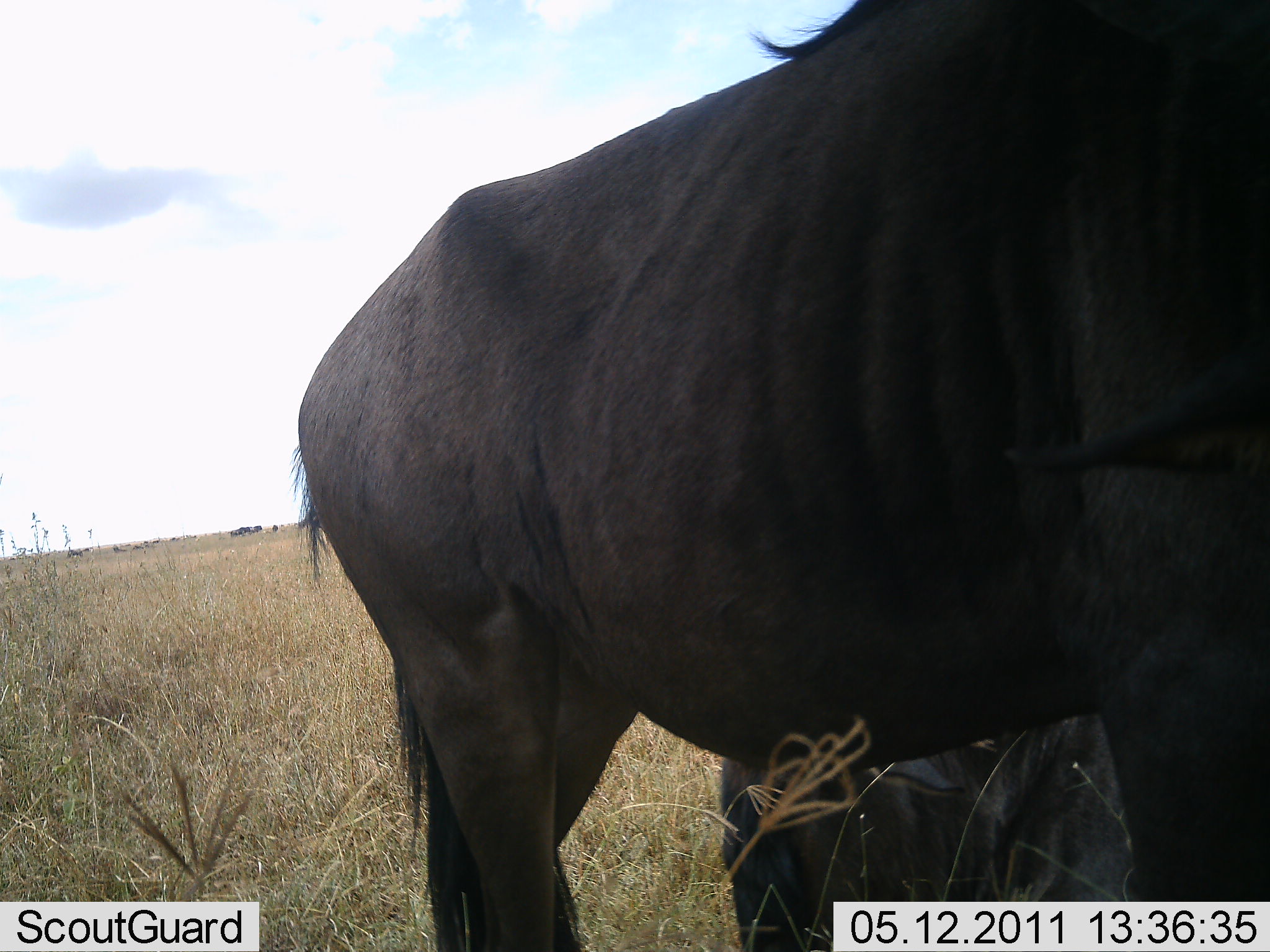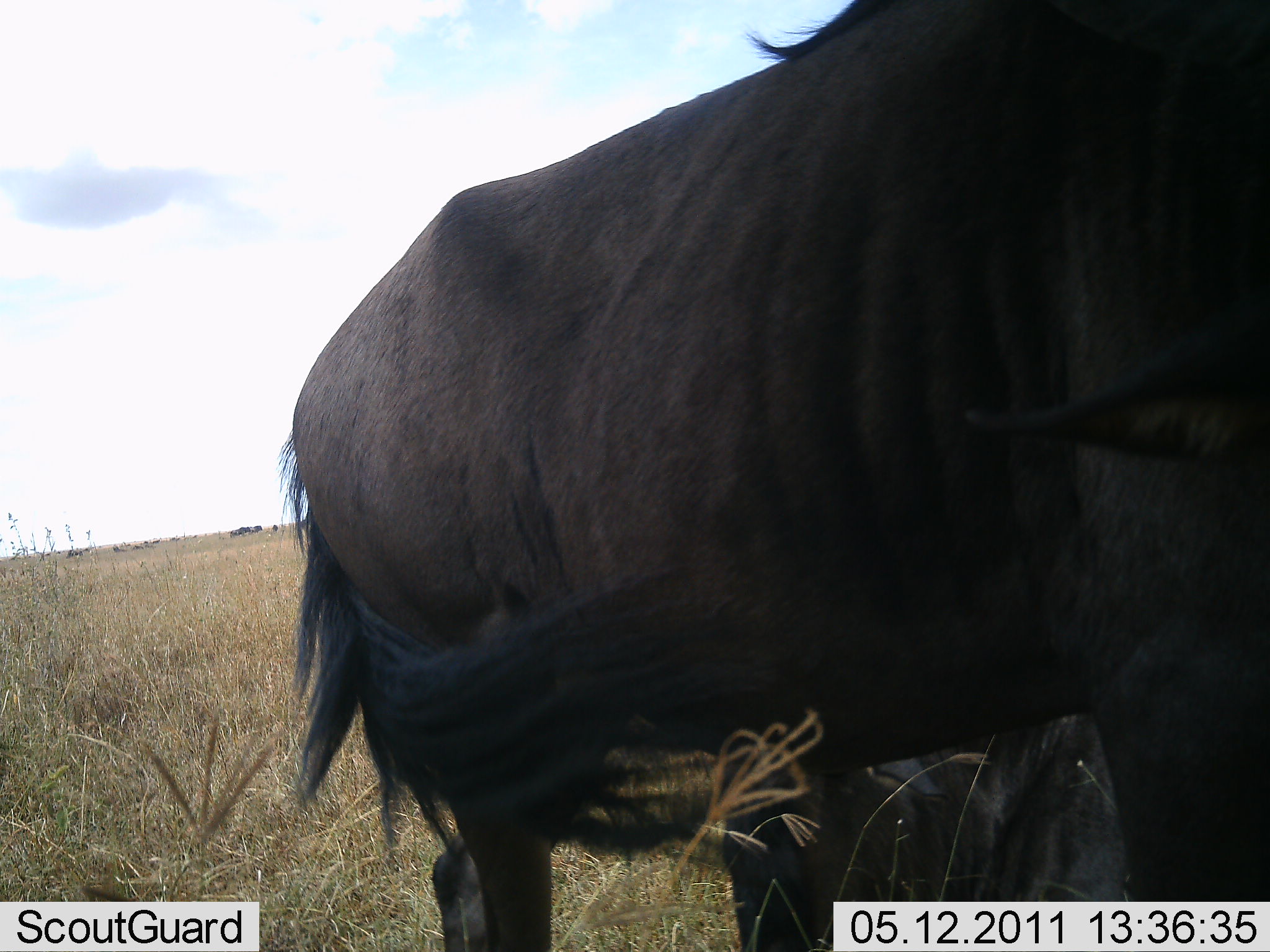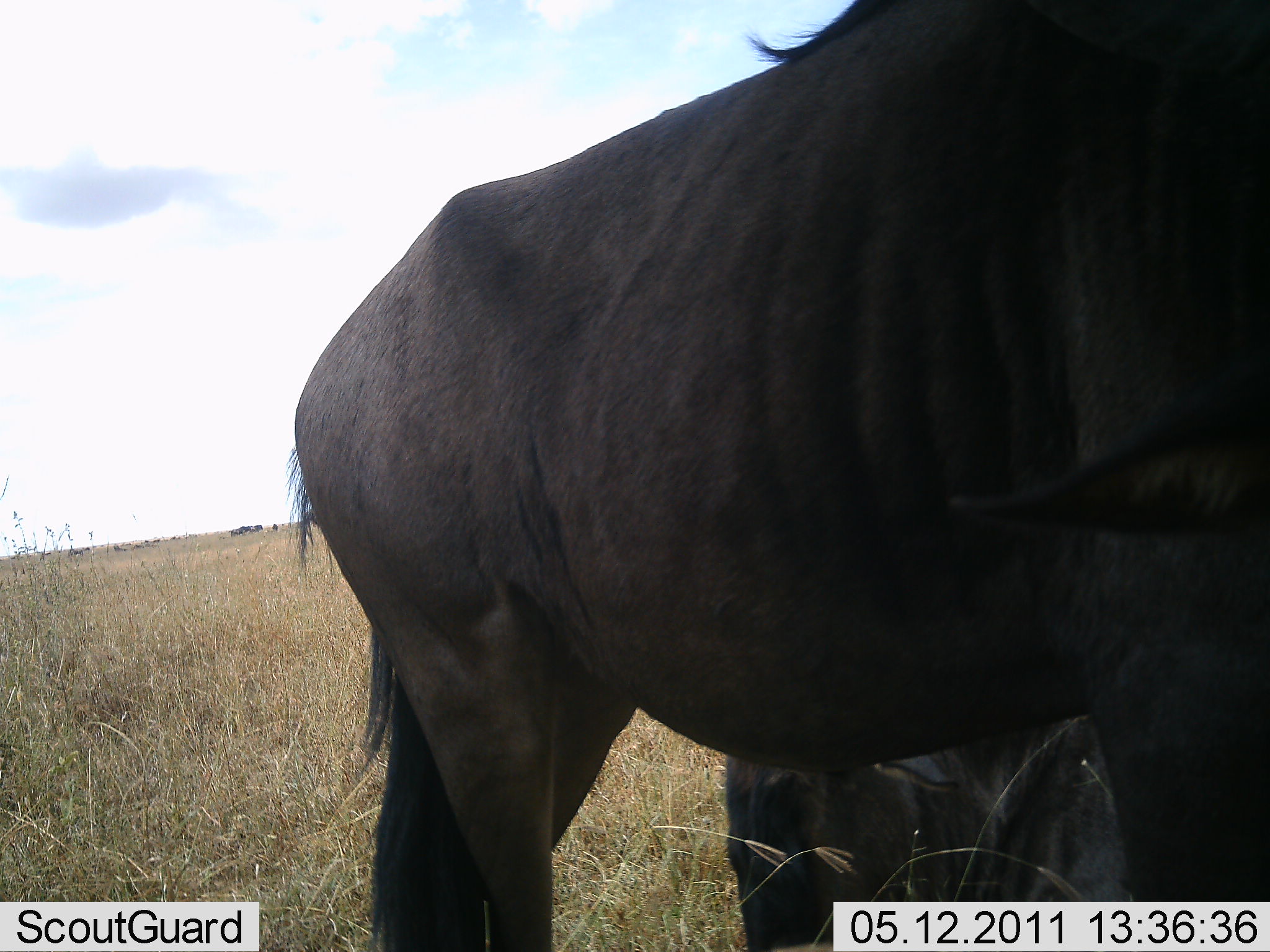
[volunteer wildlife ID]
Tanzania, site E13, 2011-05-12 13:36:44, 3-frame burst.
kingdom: Animalia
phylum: Chordata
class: Mammalia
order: Artiodactyla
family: Bovidae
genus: Connochaetes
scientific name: Connochaetes taurinus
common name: blue wildebeest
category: wildebeest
Wildebeest (blue wildebeest) (Connochaetes taurinus), count 2. Behavior (volunteer vote fractions): standing 83%, resting 75%, moving 0%, interacting 0%. Young present (vote fraction): 0%. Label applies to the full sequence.